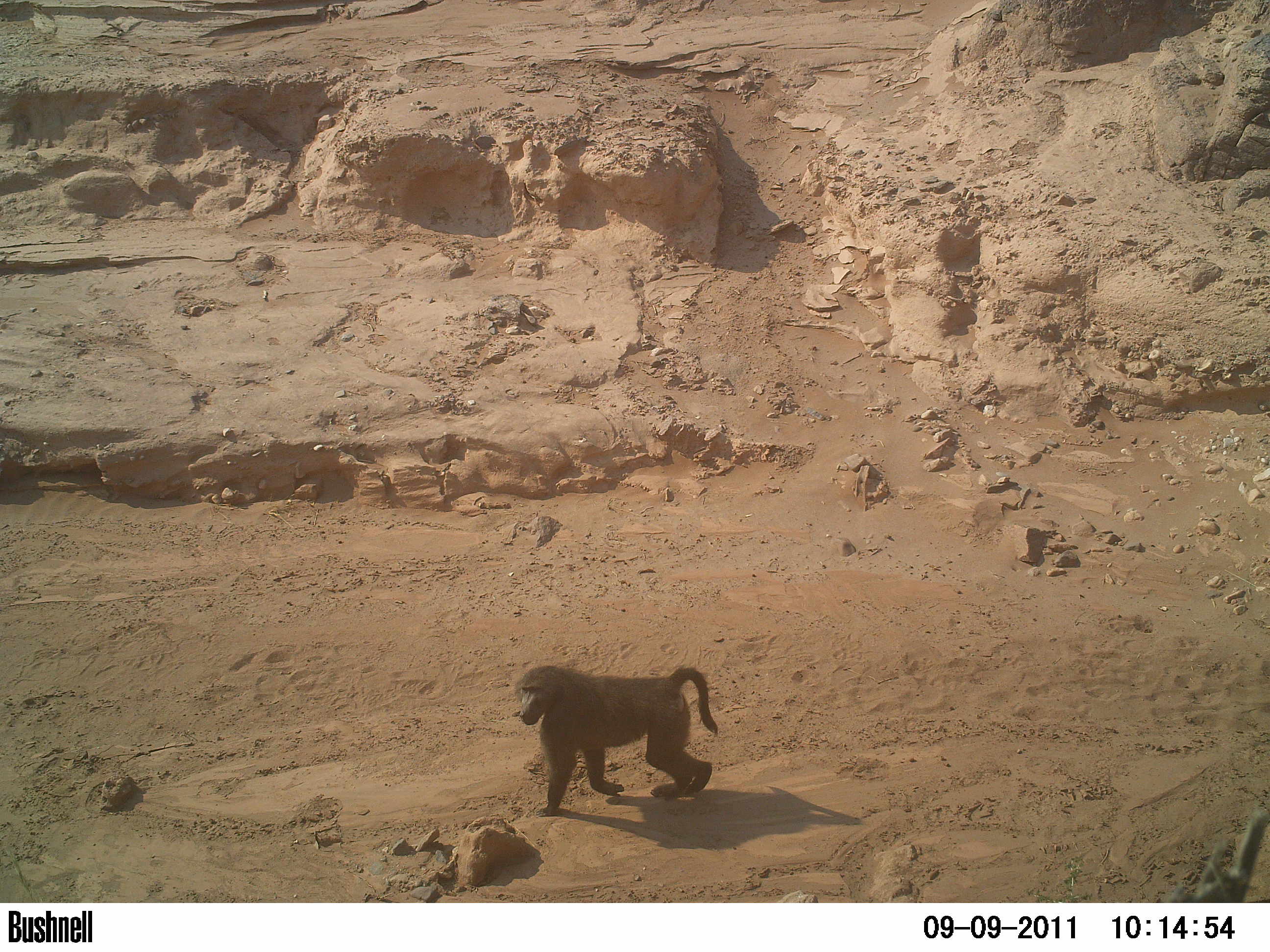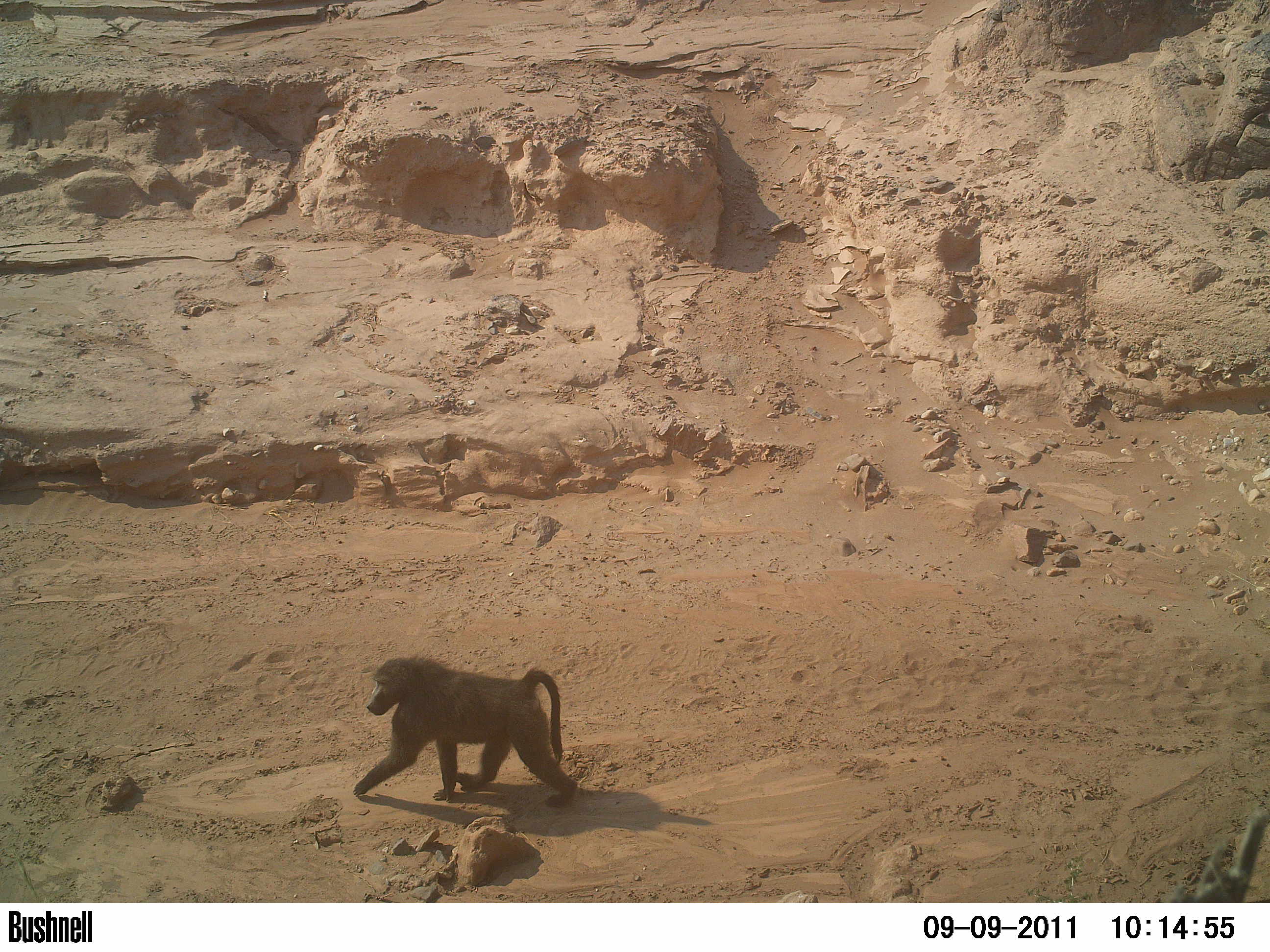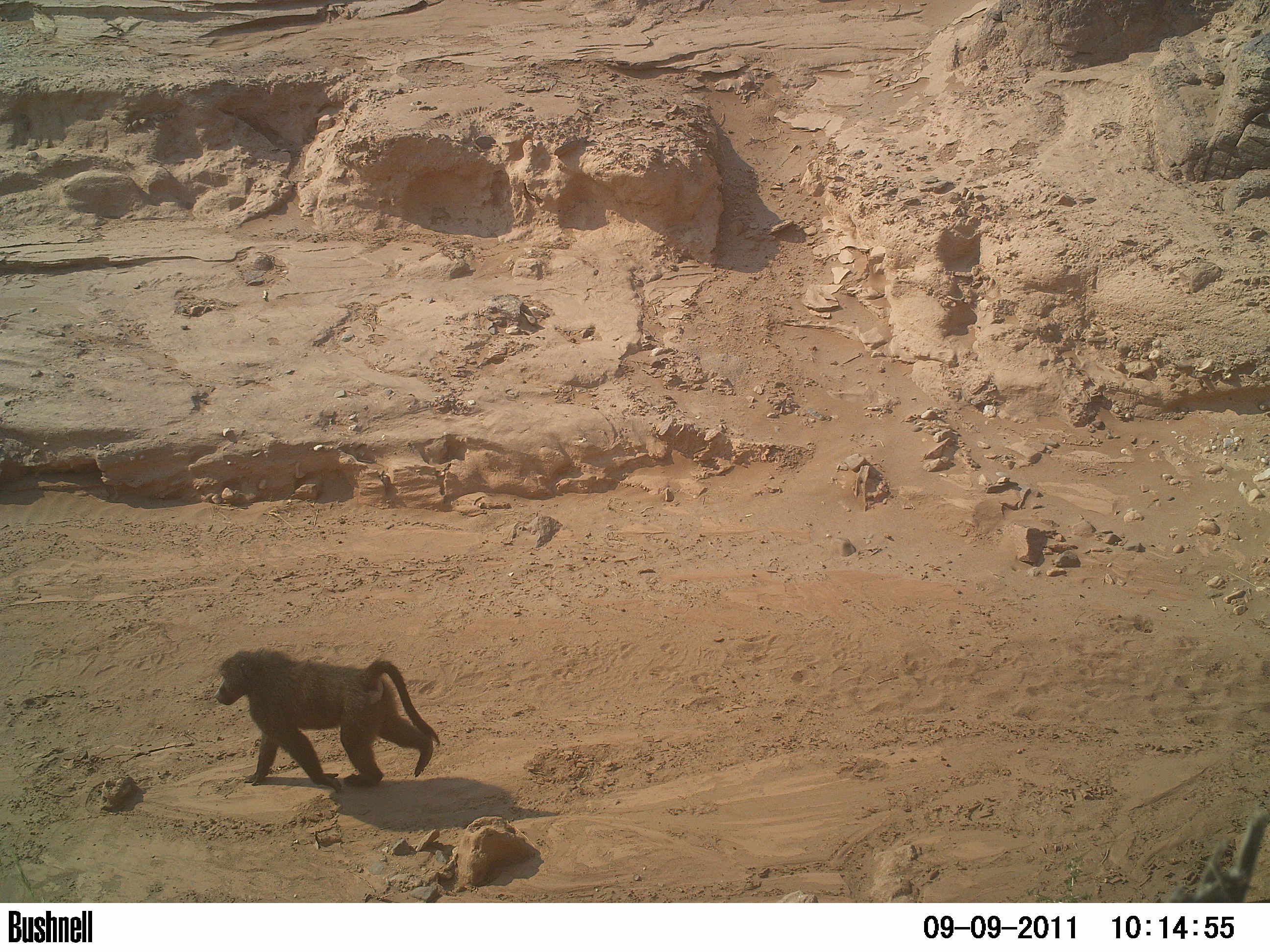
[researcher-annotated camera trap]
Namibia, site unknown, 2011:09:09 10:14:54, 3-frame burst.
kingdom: Animalia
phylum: Chordata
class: Mammalia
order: Primates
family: Cercopithecidae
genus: Papio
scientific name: Papio anubis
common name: olive baboon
Papio anubis (olive baboon).